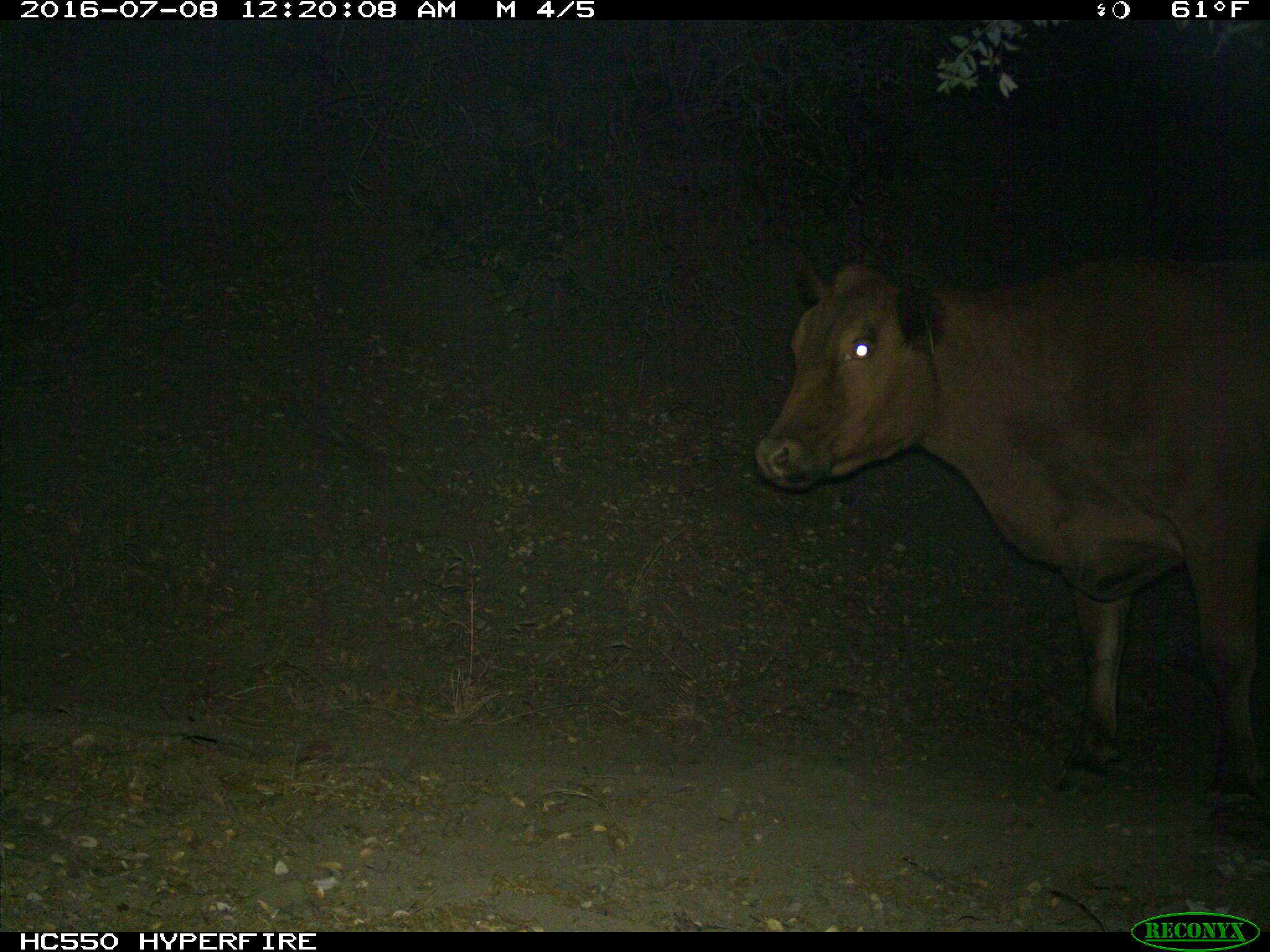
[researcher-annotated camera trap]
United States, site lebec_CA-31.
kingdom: Animalia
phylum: Chordata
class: Mammalia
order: Artiodactyla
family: Bovidae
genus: Bos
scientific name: Bos taurus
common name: domestic cow